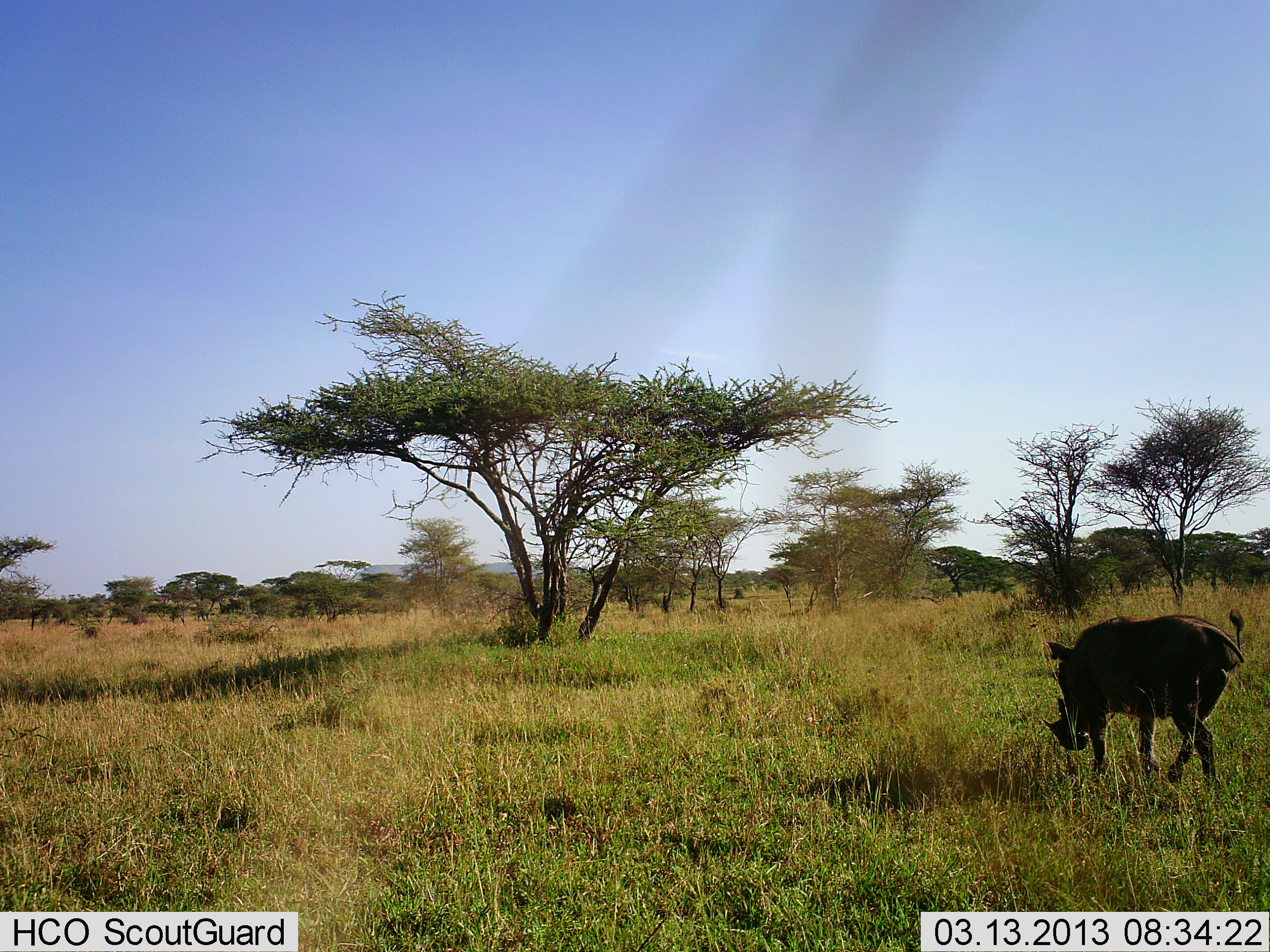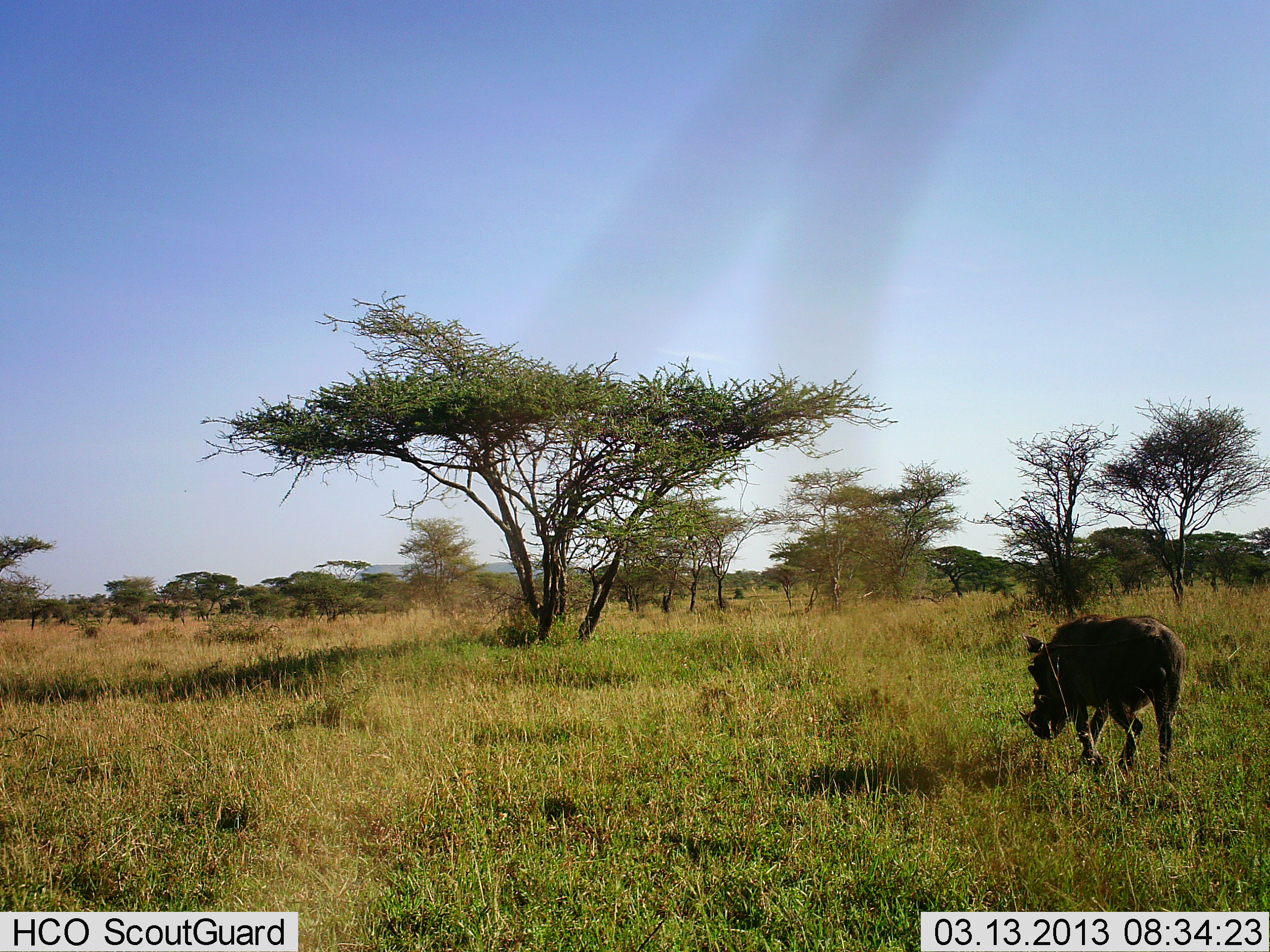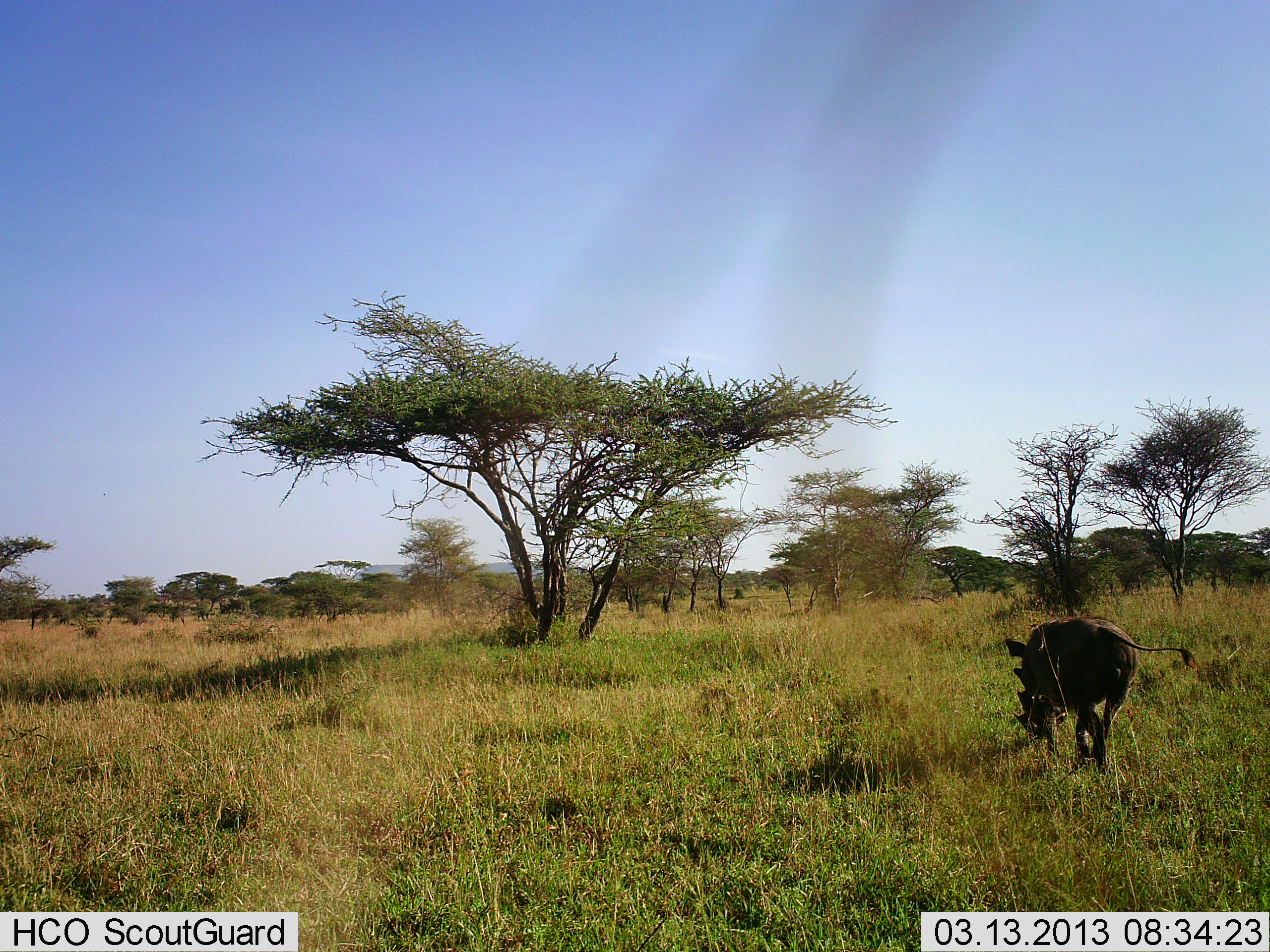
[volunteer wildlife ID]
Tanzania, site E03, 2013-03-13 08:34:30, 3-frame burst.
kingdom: Animalia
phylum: Chordata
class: Mammalia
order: Artiodactyla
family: Suidae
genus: Phacochoerus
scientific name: Phacochoerus africanus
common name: warthog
Warthog (Phacochoerus africanus), count 1. Behavior (volunteer vote fractions): standing 4%, resting 0%, moving 98%, interacting 0%. Young present (vote fraction): 0%. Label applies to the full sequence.